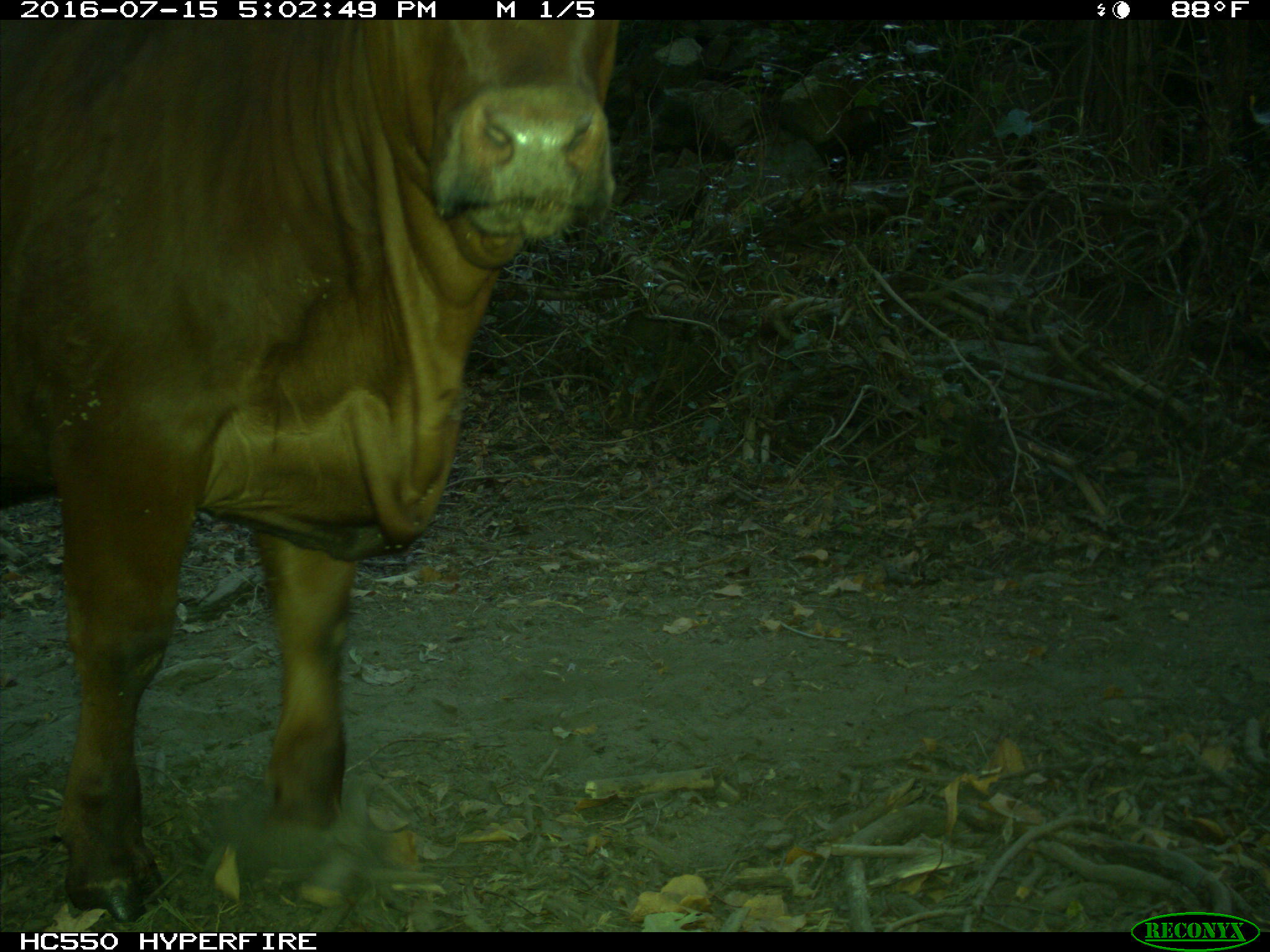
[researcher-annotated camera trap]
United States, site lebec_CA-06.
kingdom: Animalia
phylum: Chordata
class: Mammalia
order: Artiodactyla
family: Bovidae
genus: Bos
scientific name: Bos taurus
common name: domestic cow